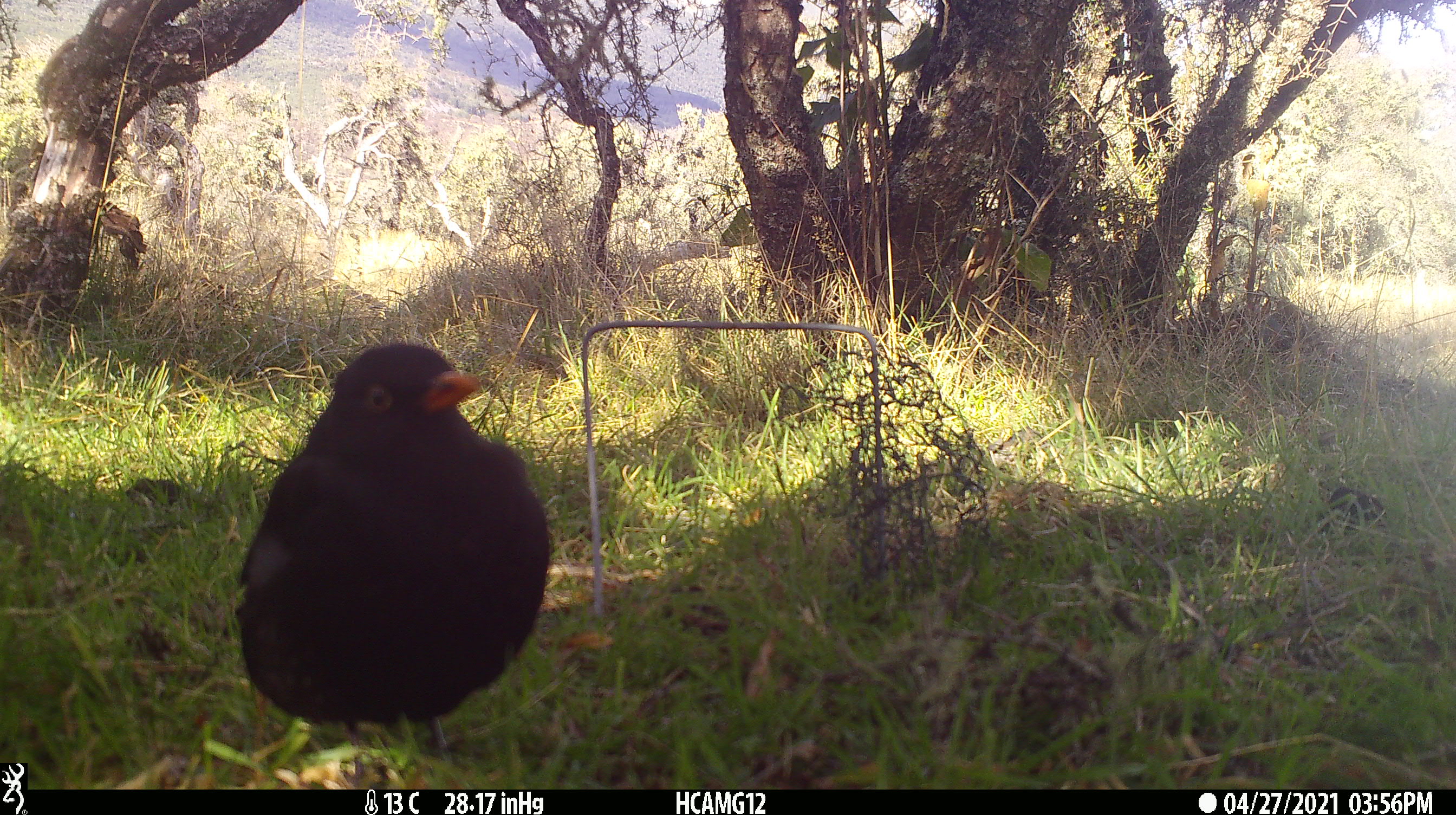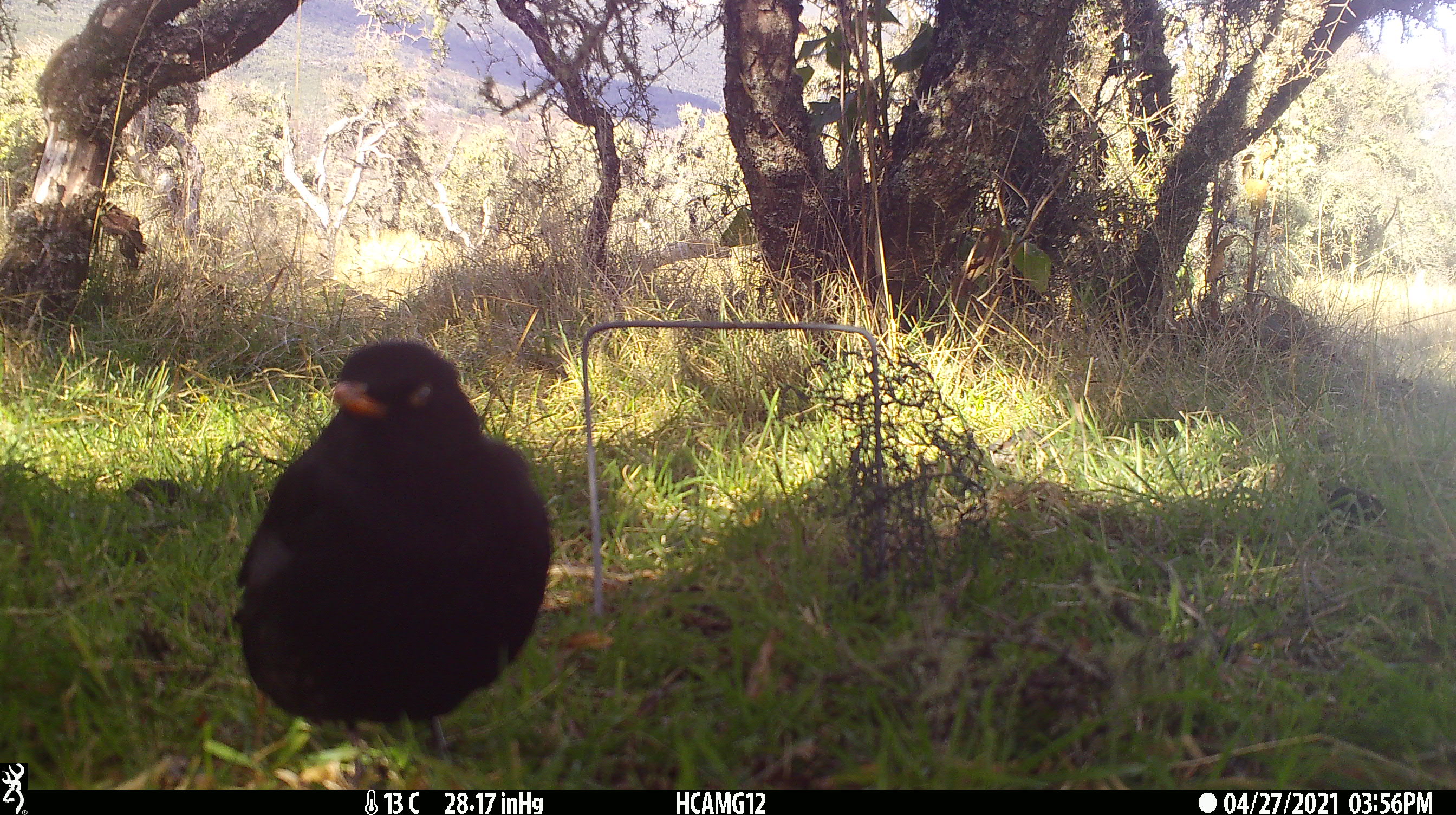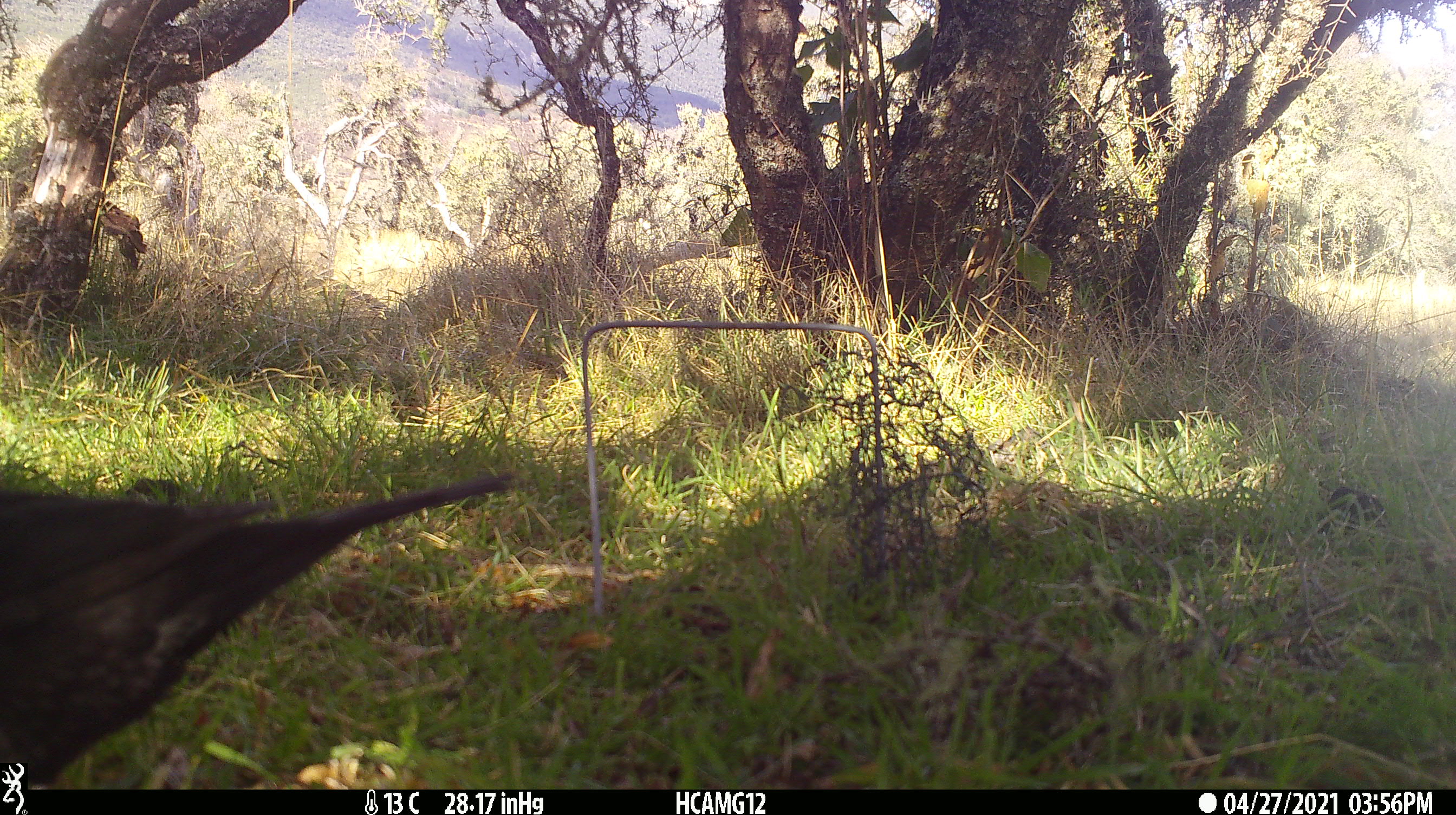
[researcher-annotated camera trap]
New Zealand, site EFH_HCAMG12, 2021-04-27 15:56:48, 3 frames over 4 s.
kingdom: Animalia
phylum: Chordata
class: Aves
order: Passeriformes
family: Turdidae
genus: Turdus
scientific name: Turdus merula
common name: eurasian blackbird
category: blackbird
Blackbird (eurasian blackbird) (Turdus merula).